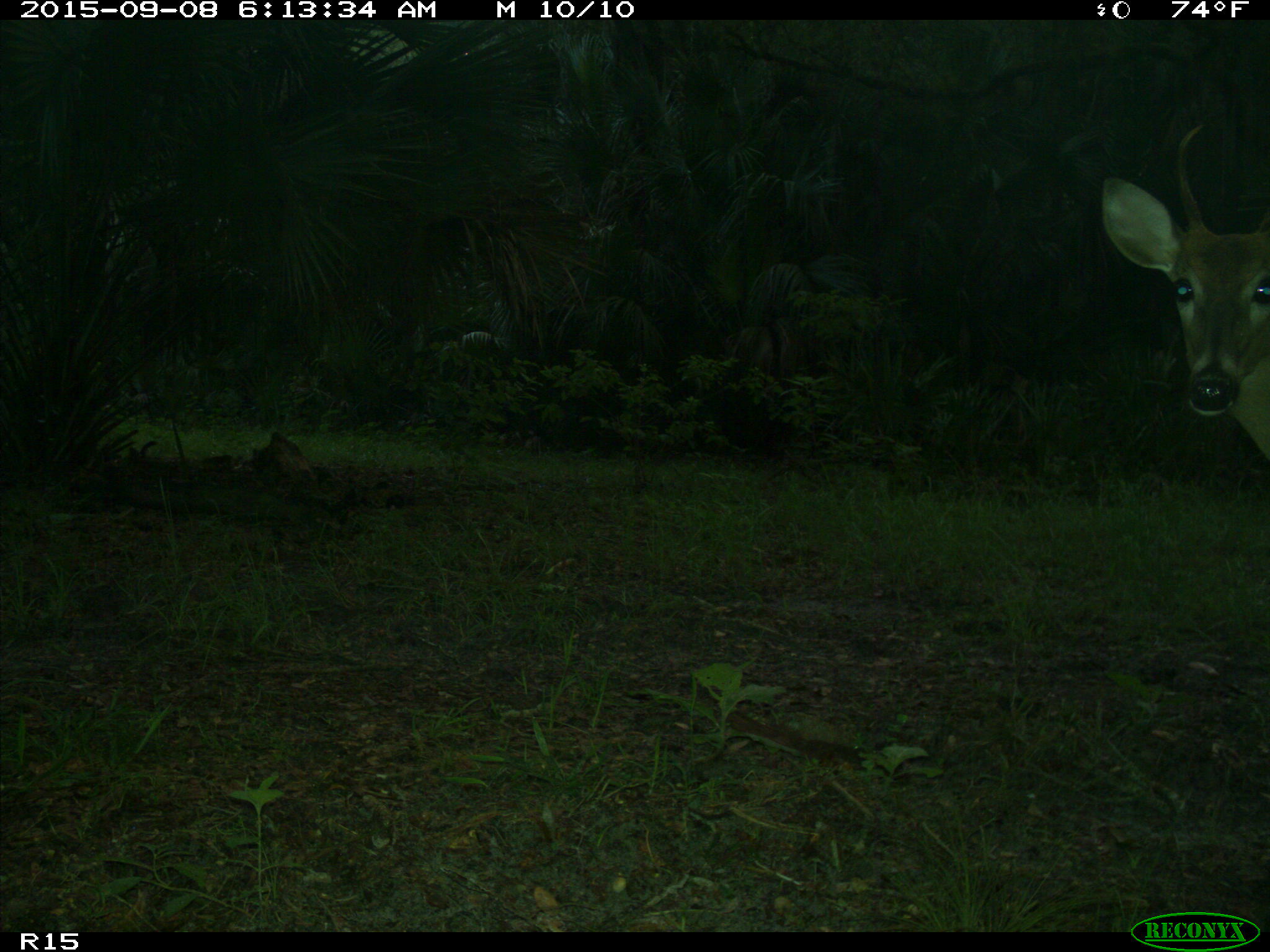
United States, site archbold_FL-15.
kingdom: Animalia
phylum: Chordata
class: Mammalia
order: Artiodactyla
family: Cervidae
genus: Odocoileus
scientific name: Odocoileus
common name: deer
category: unidentified deer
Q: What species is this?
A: Unidentified deer (deer) (Odocoileus).